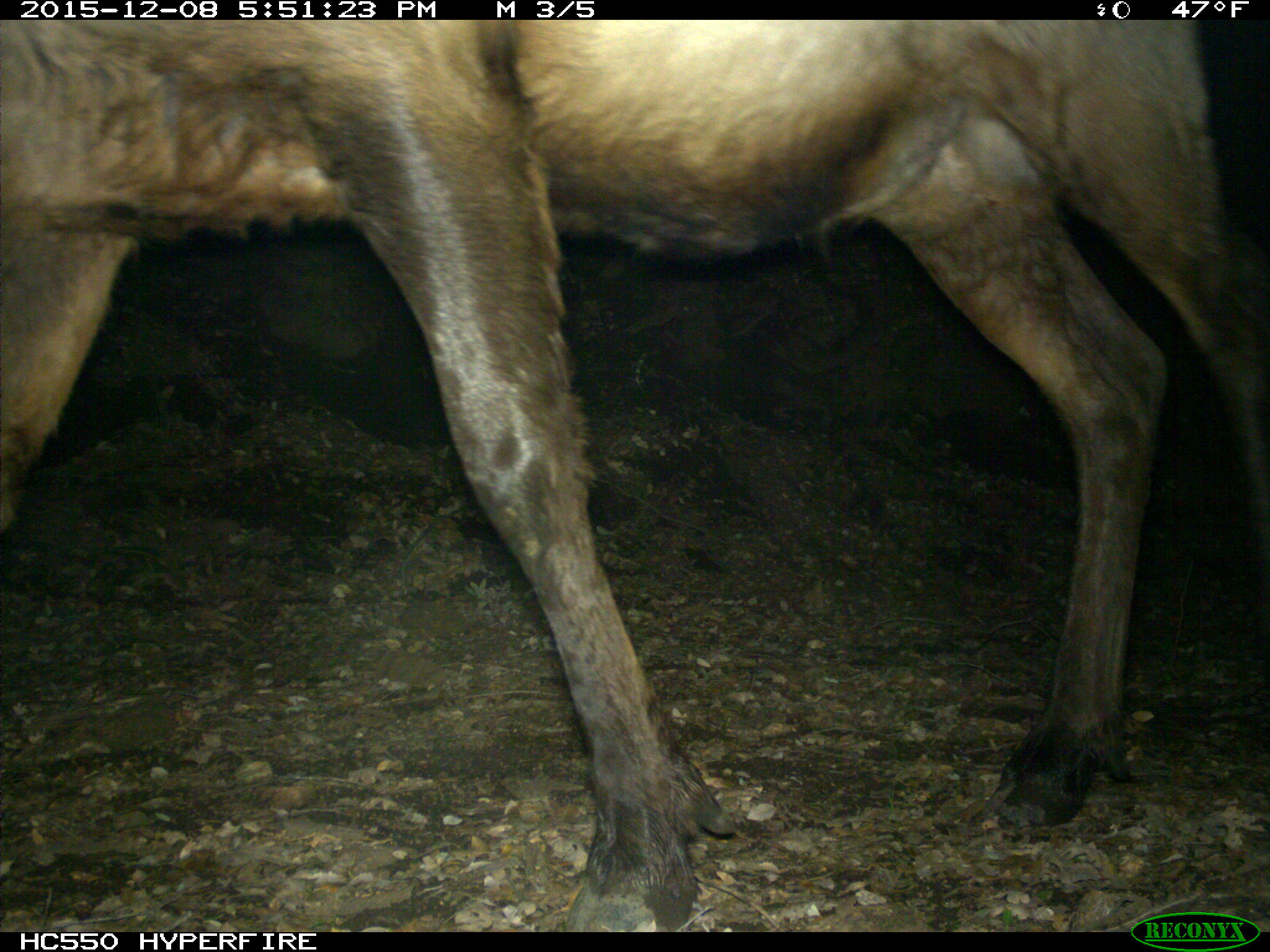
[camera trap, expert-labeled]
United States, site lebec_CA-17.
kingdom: Animalia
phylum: Chordata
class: Mammalia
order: Artiodactyla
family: Cervidae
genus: Cervus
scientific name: Cervus canadensis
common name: elk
Cervus canadensis (elk).